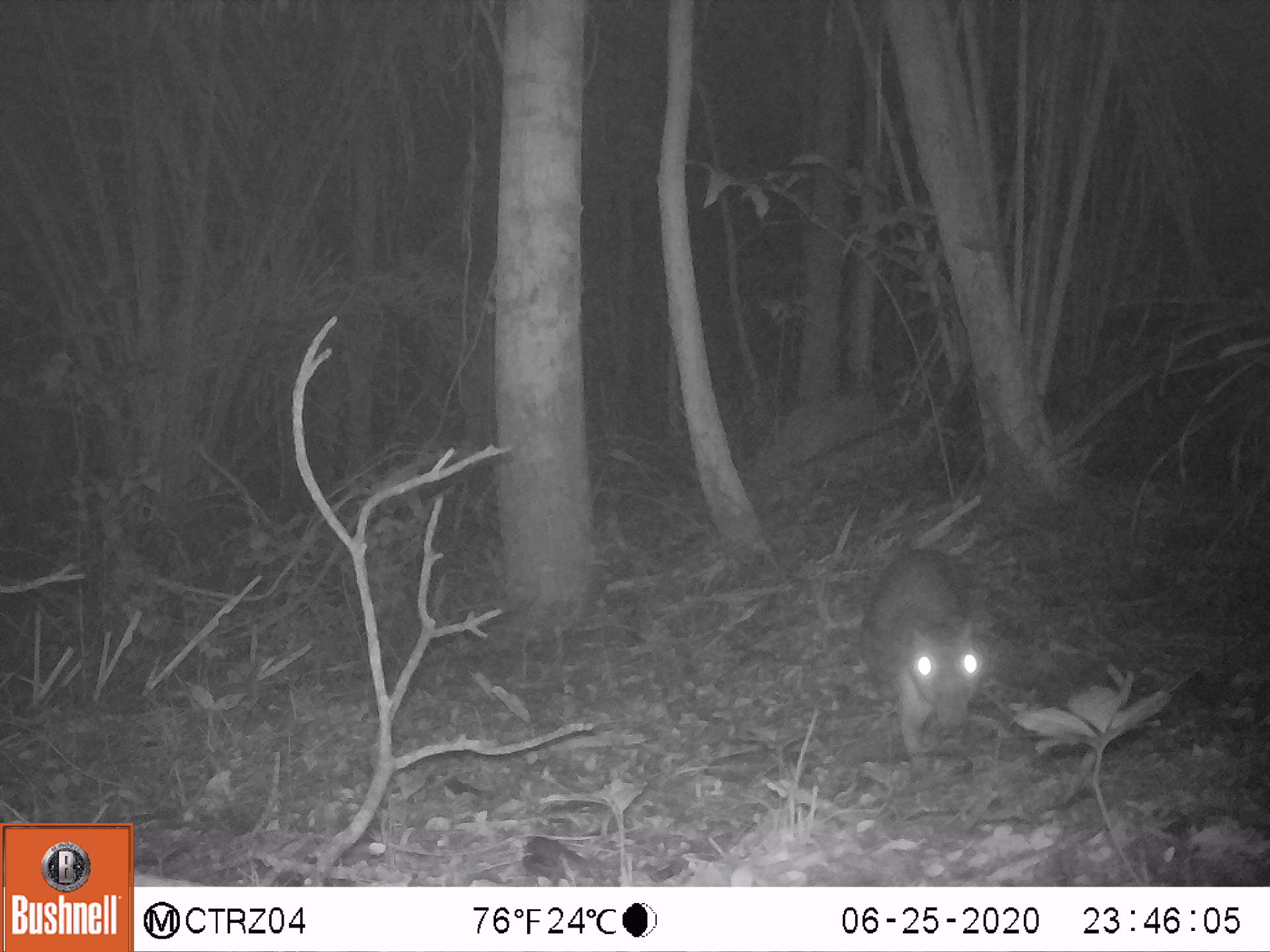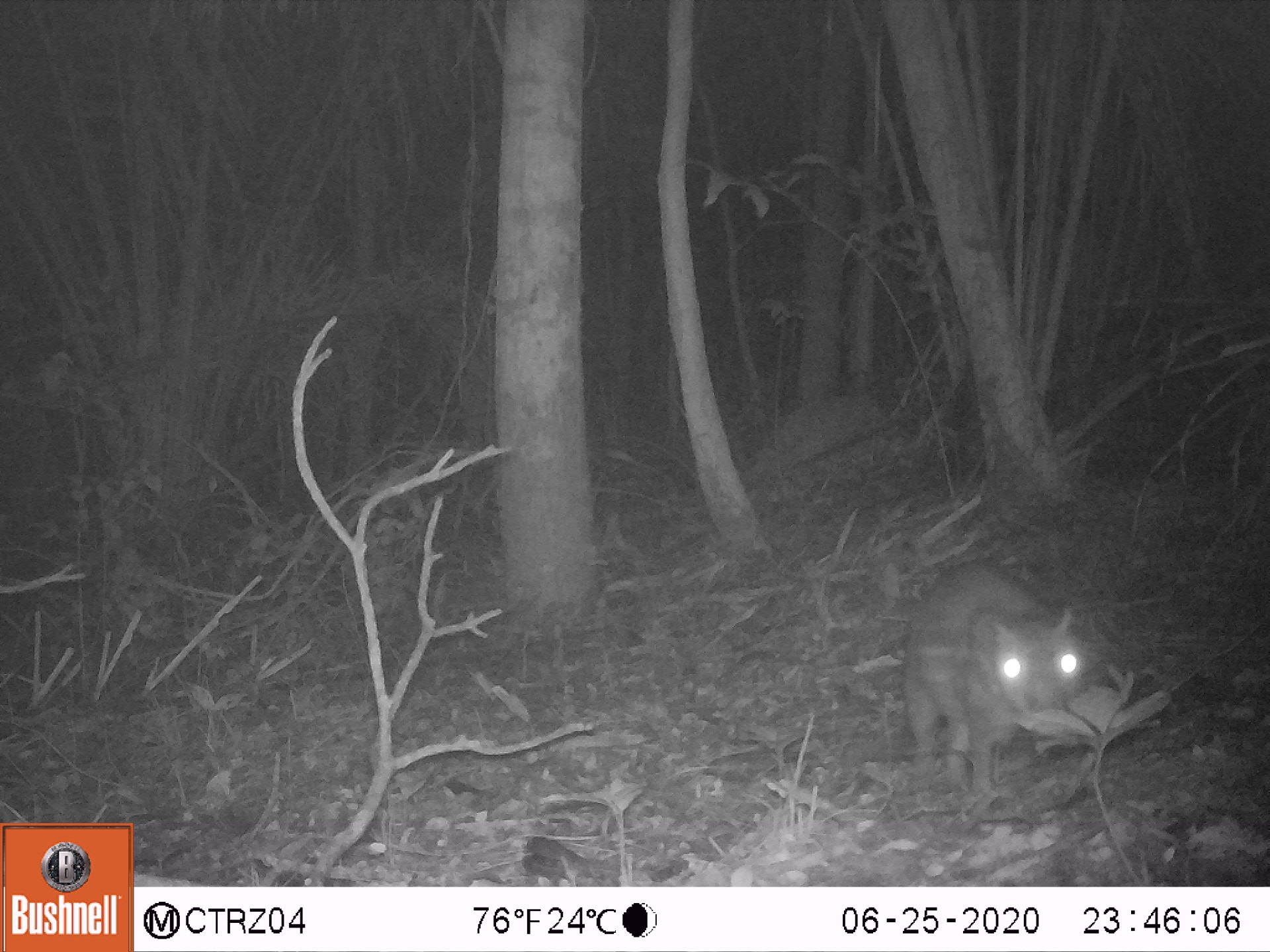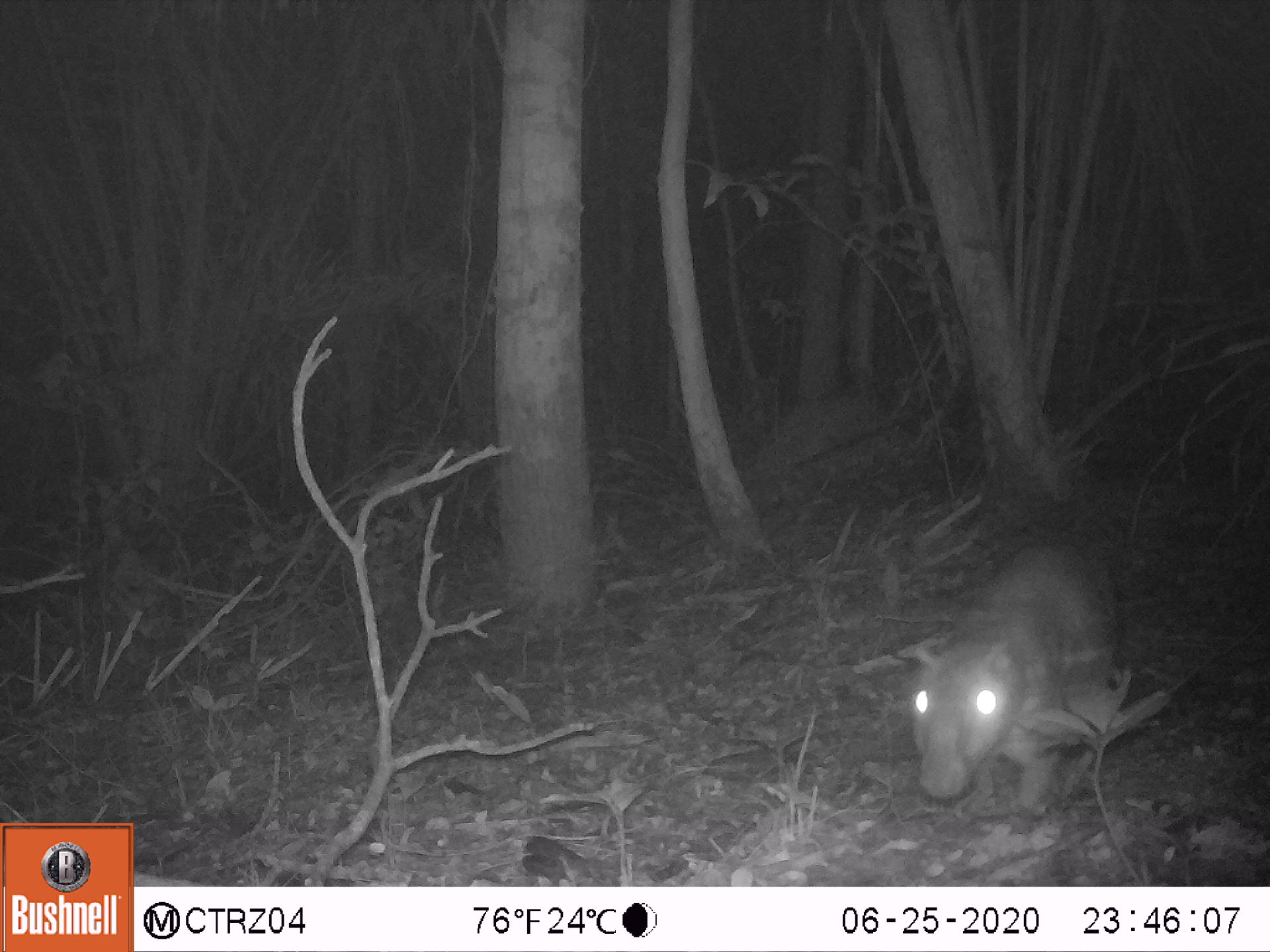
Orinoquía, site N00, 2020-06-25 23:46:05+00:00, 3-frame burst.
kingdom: Animalia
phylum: Chordata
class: Mammalia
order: Rodentia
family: Cuniculidae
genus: Cuniculus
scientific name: Cuniculus paca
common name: spotted paca